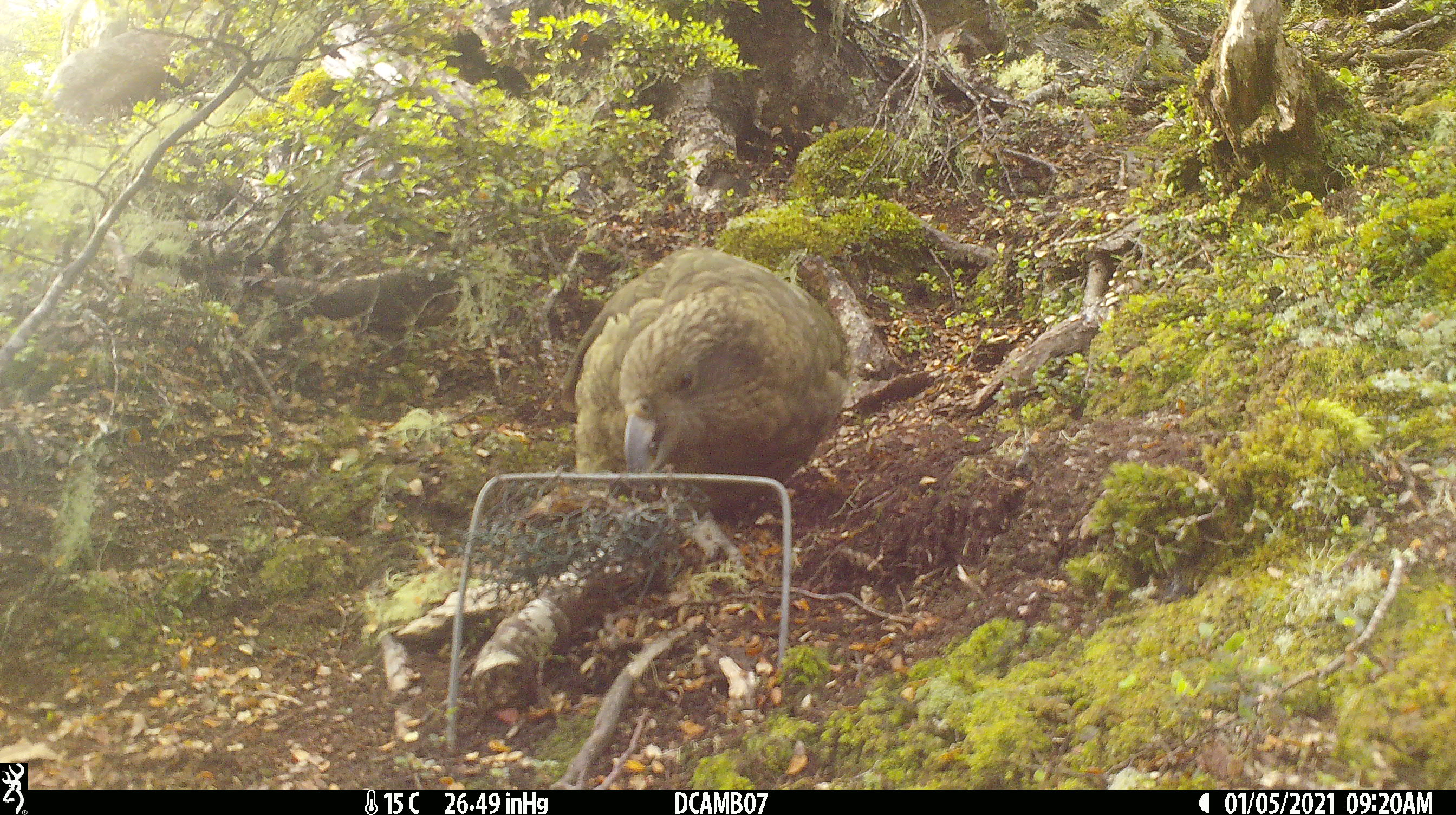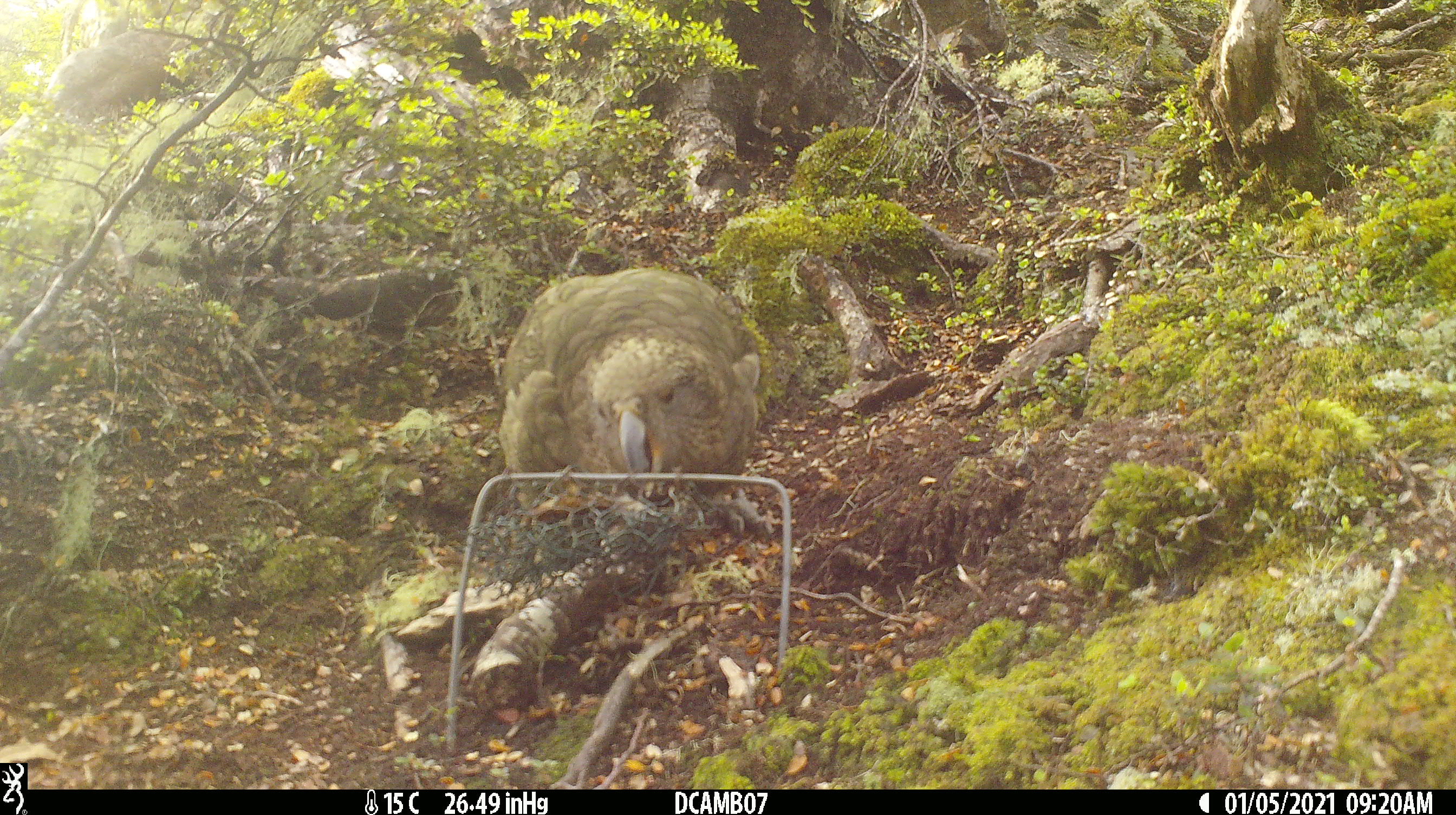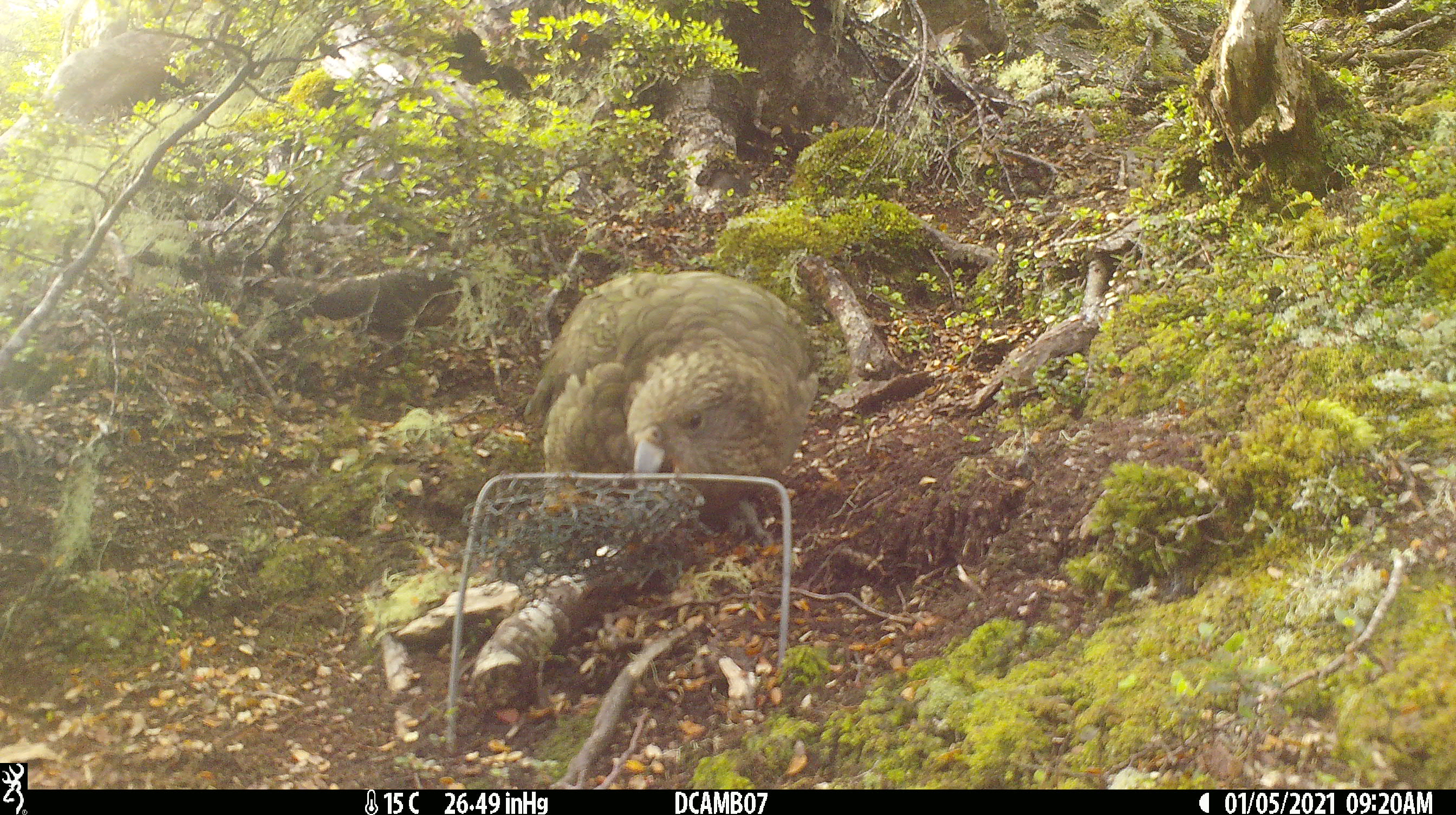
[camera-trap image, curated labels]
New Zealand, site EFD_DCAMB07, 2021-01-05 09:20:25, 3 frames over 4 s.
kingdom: Animalia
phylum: Chordata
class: Aves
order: Psittaciformes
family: Strigopidae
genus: Nestor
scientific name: Nestor notabilis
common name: kea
Kea (Nestor notabilis).